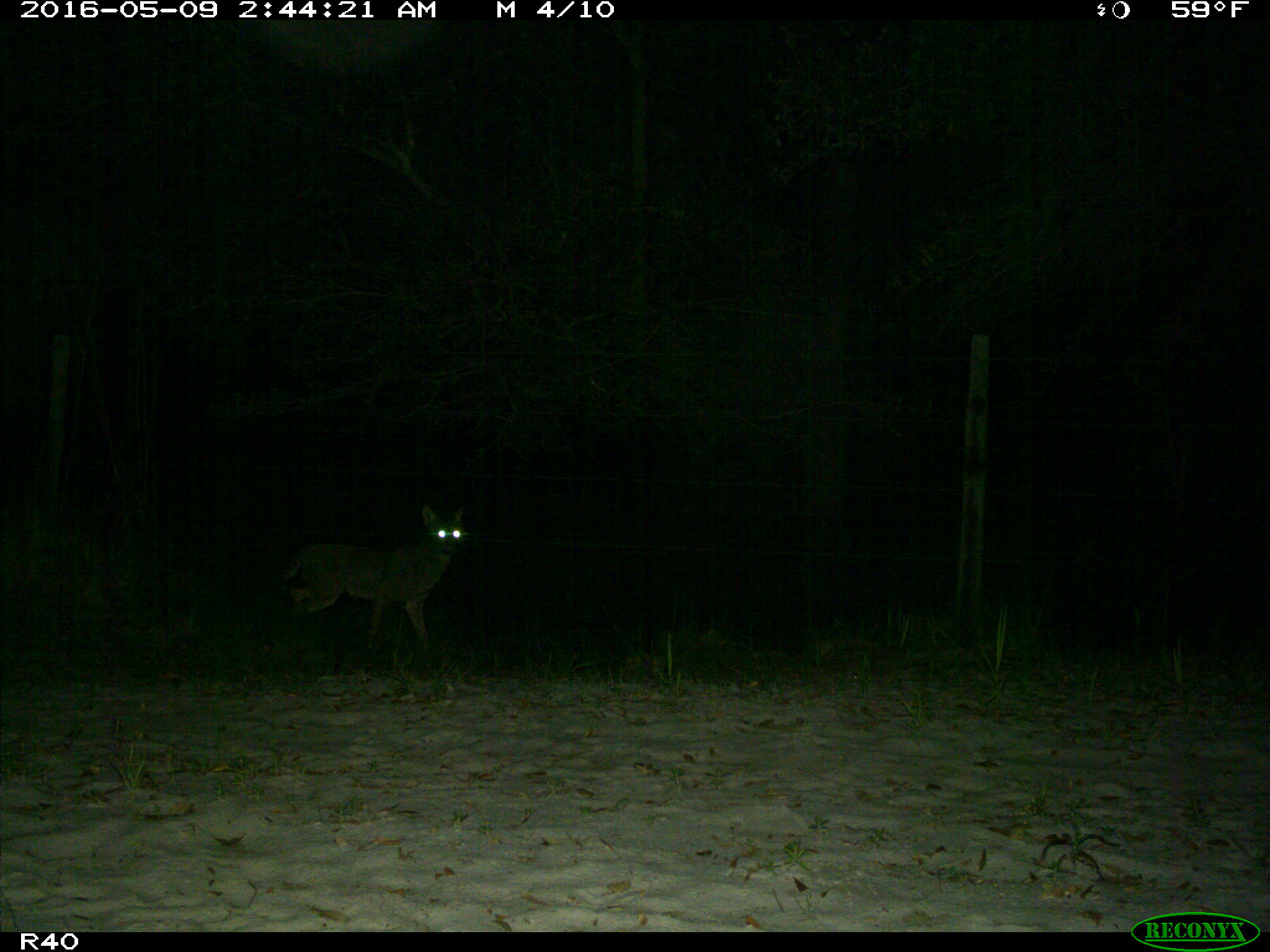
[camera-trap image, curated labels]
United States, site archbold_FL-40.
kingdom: Animalia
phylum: Chordata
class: Mammalia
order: Carnivora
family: Felidae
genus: Lynx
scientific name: Lynx rufus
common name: bobcat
Lynx rufus (bobcat).